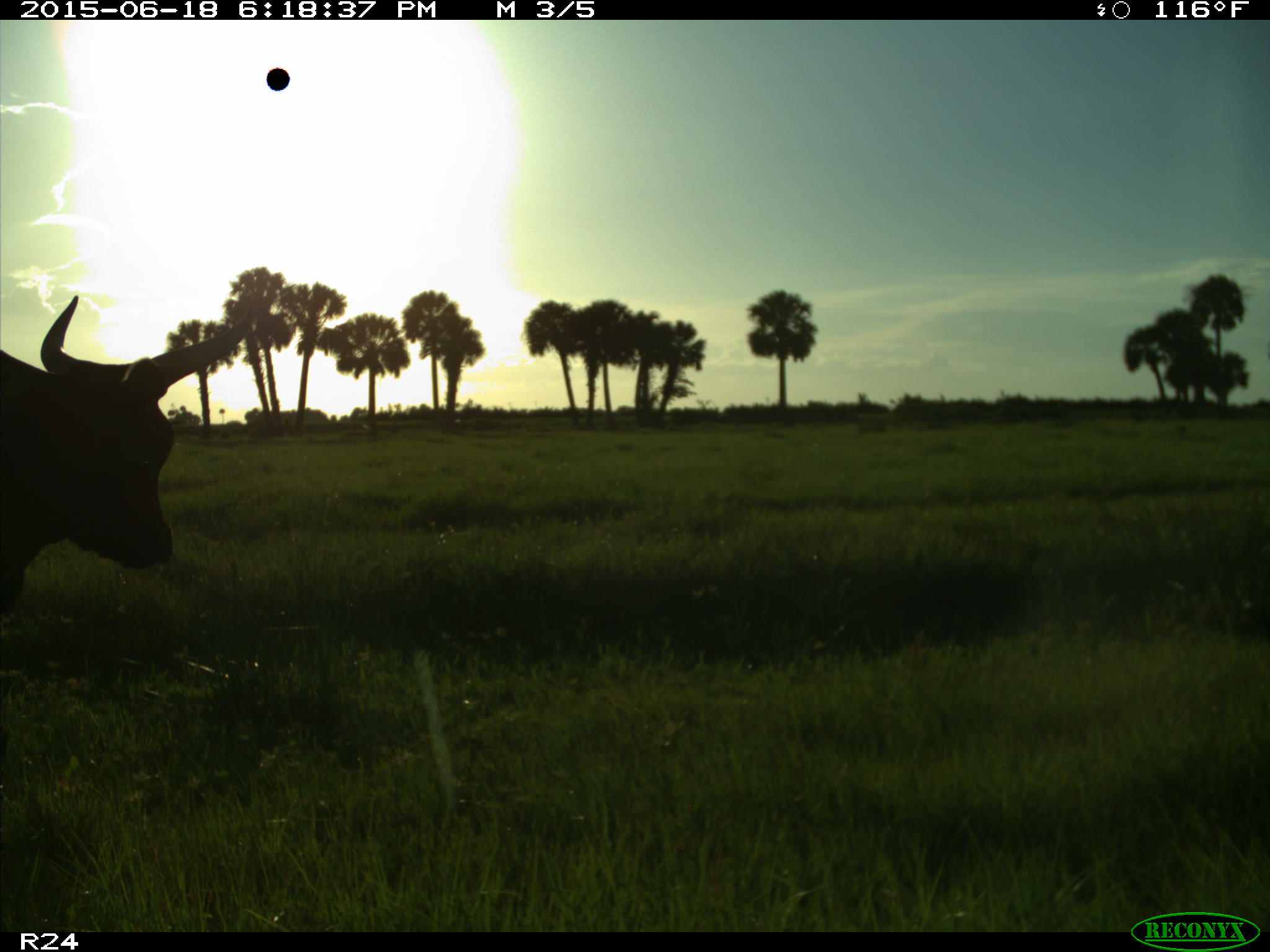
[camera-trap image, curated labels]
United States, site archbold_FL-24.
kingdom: Animalia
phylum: Chordata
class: Mammalia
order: Artiodactyla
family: Bovidae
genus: Bos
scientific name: Bos taurus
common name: domestic cow